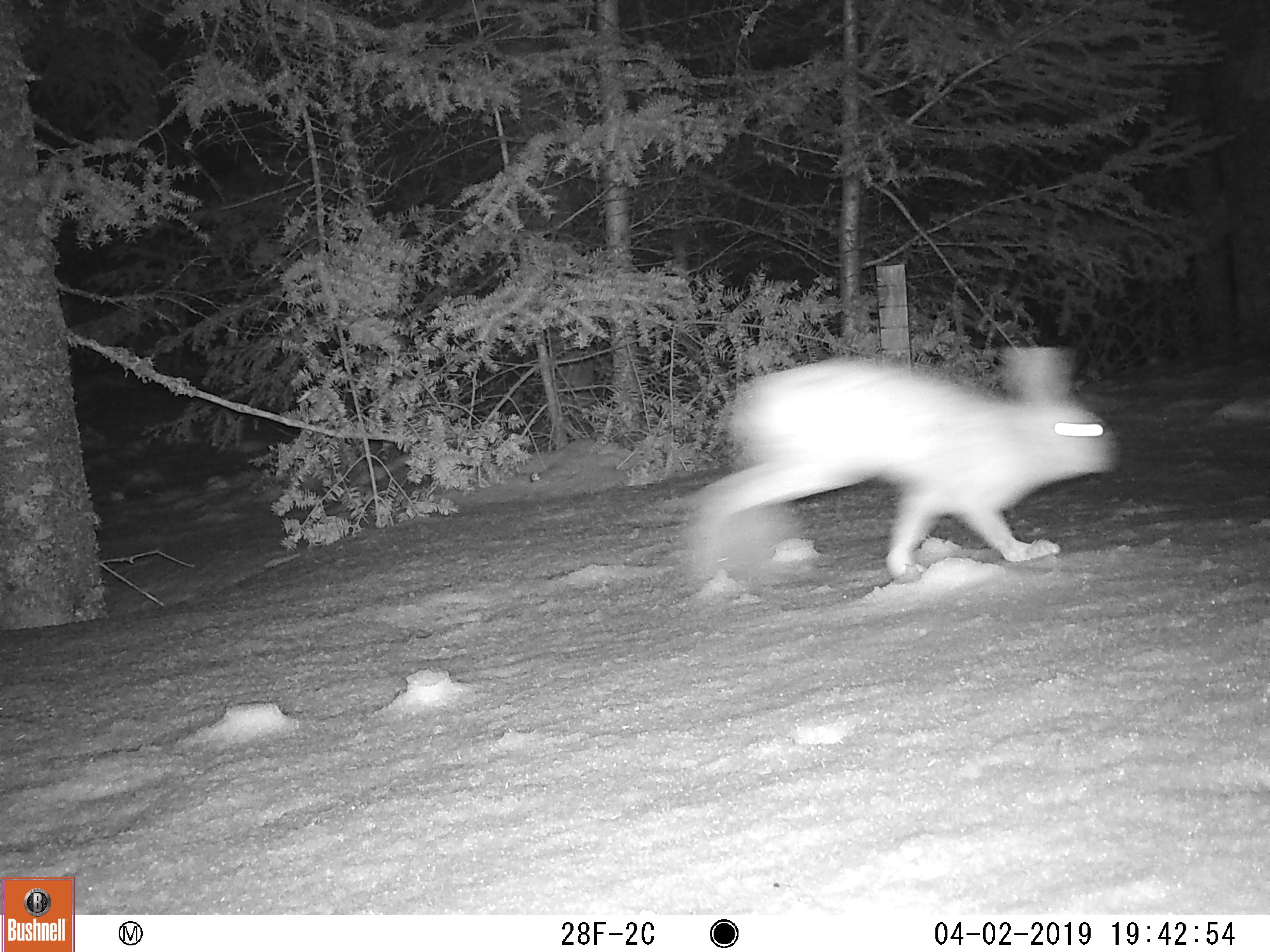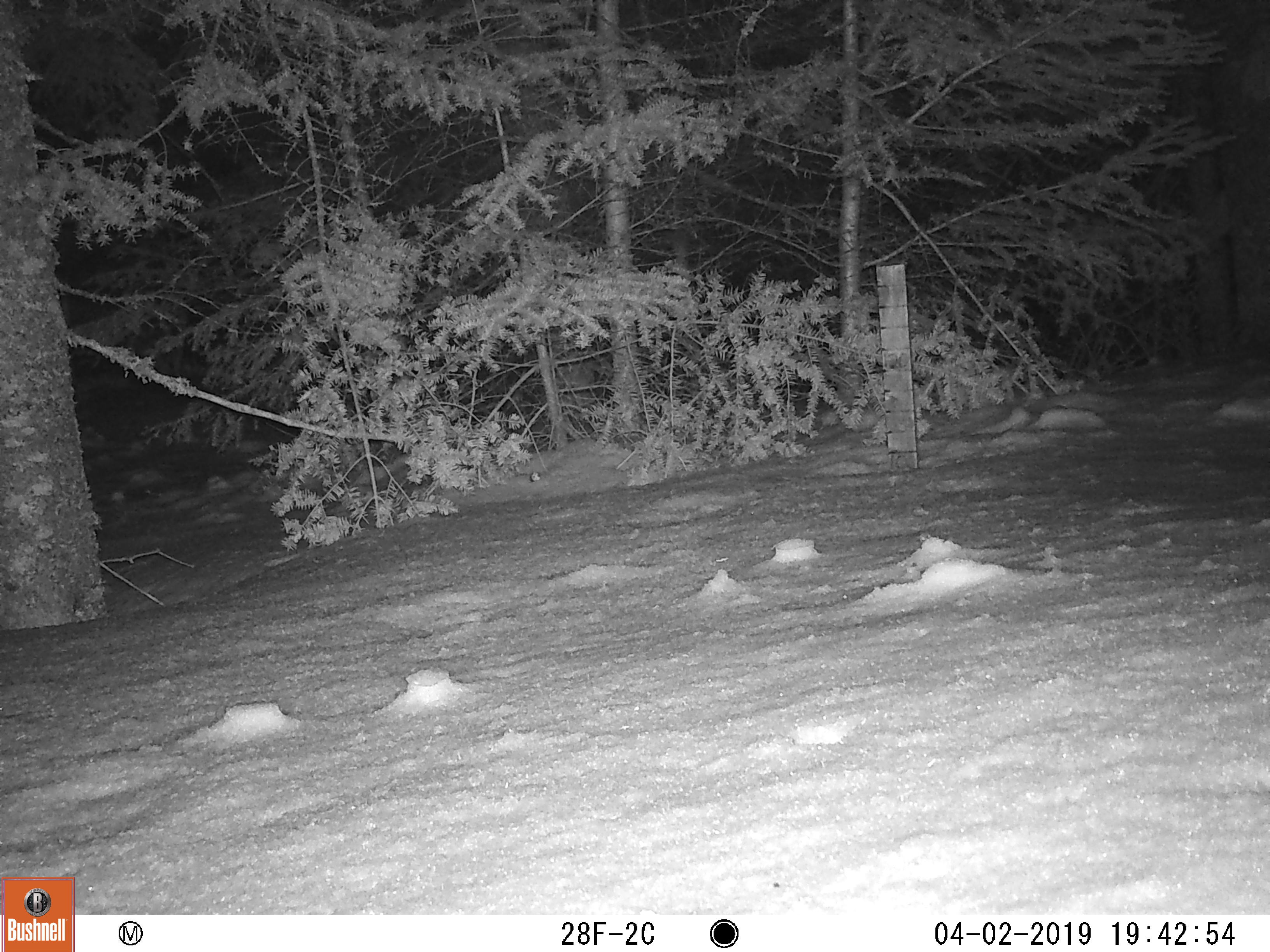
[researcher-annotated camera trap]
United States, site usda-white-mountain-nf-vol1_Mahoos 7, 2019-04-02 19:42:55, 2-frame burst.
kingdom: Animalia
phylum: Chordata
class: Mammalia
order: Lagomorpha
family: Leporidae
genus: Lepus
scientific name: Lepus americanus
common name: snowshoe hare